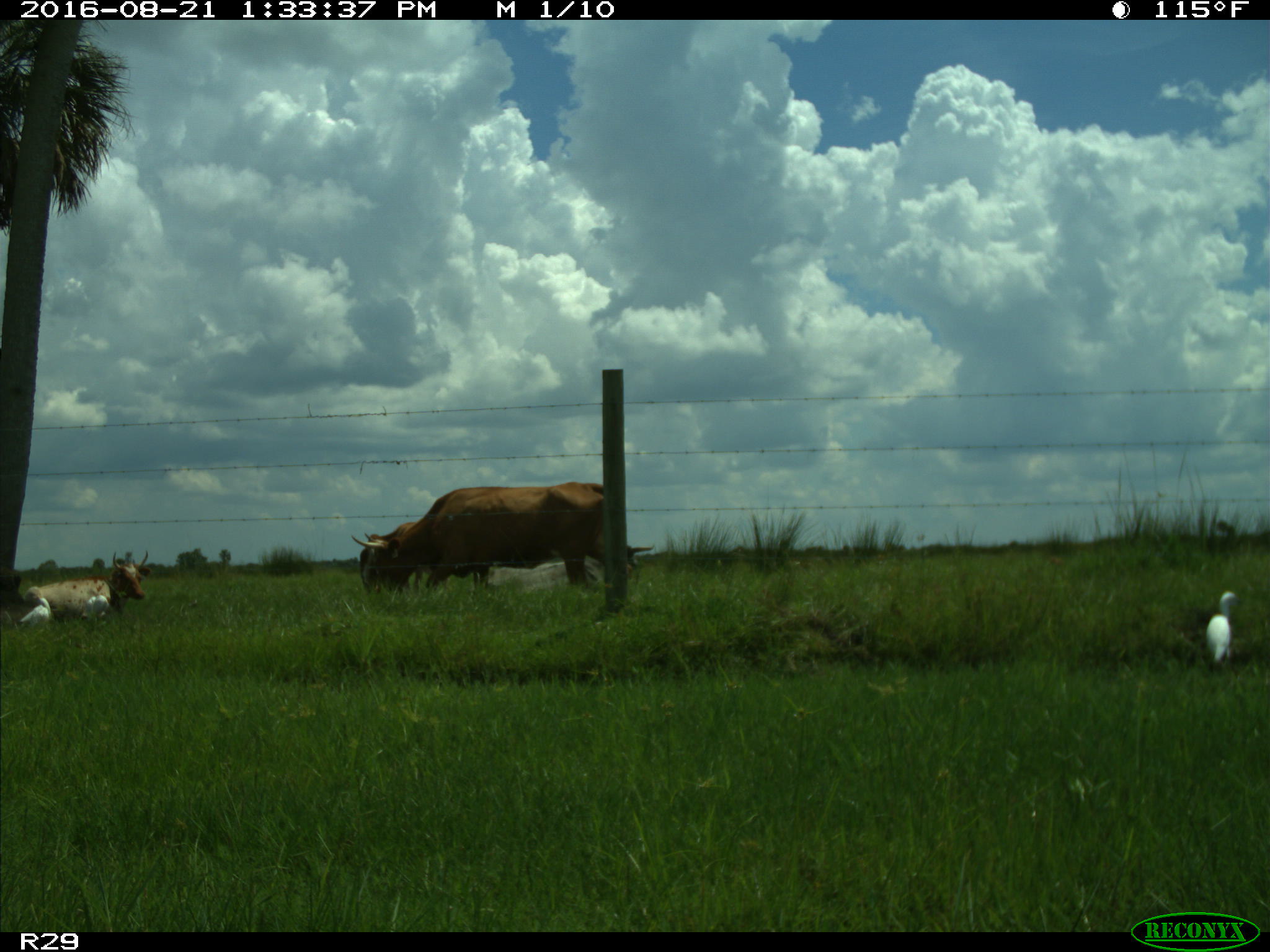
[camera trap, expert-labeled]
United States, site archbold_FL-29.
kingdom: Animalia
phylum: Chordata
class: Mammalia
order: Artiodactyla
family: Bovidae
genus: Bos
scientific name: Bos taurus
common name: domestic cow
Bos taurus (domestic cow).